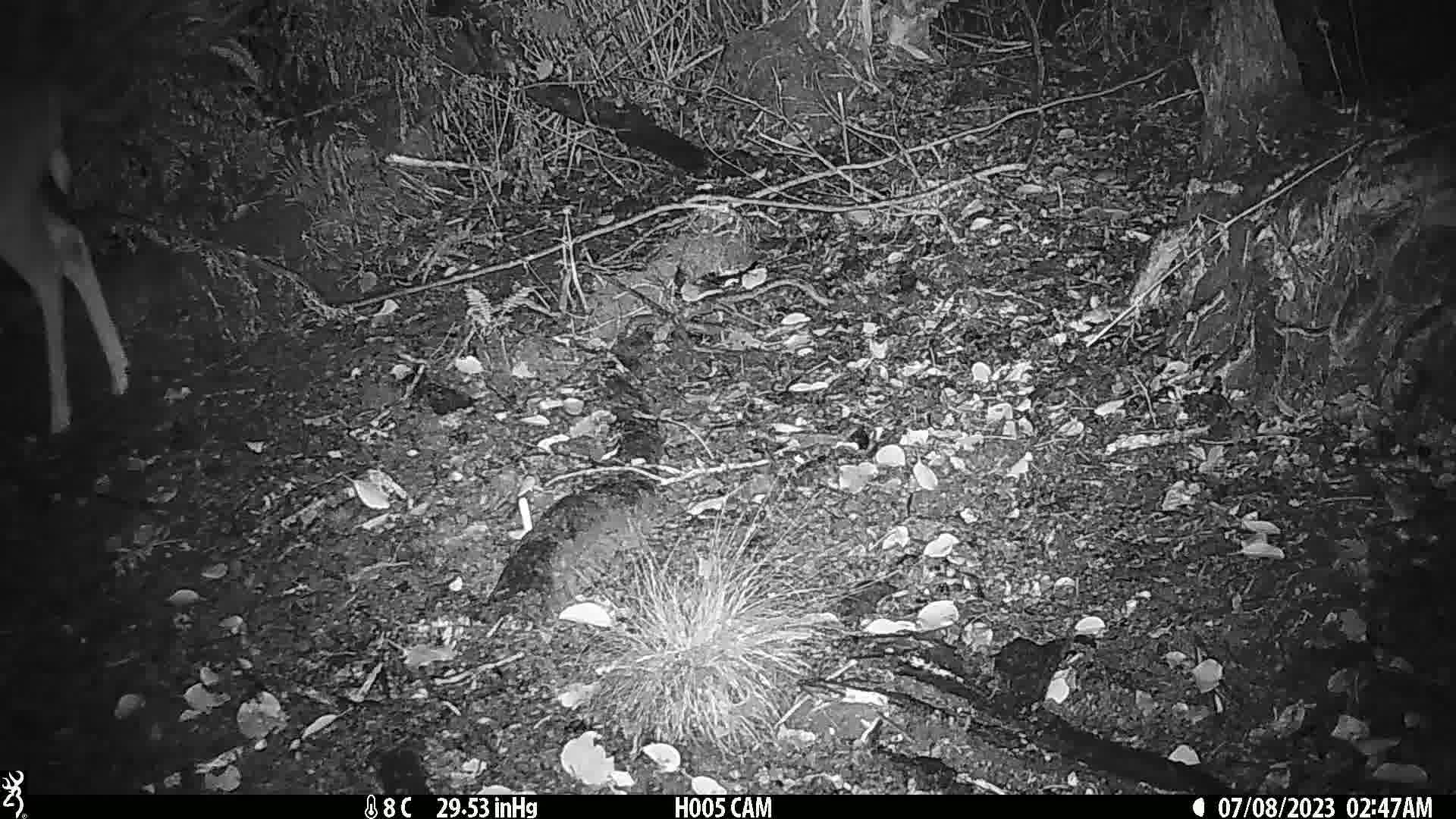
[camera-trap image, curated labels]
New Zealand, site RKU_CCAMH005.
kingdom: Animalia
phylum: Chordata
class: Mammalia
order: Artiodactyla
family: Cervidae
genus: Odocoileus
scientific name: Odocoileus virginianus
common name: white-tailed deer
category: white tailed deer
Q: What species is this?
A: White tailed deer (white-tailed deer) (Odocoileus virginianus).